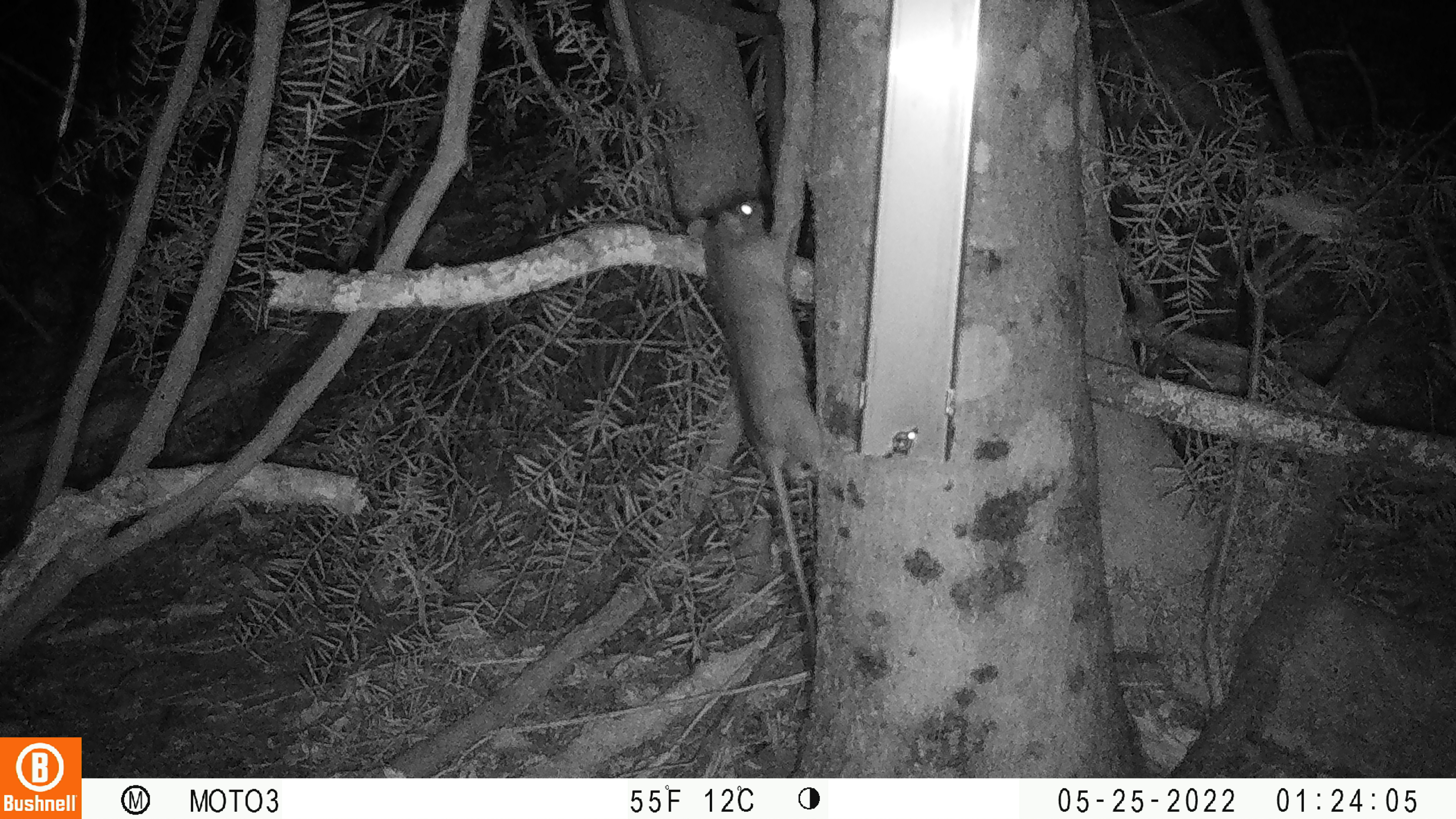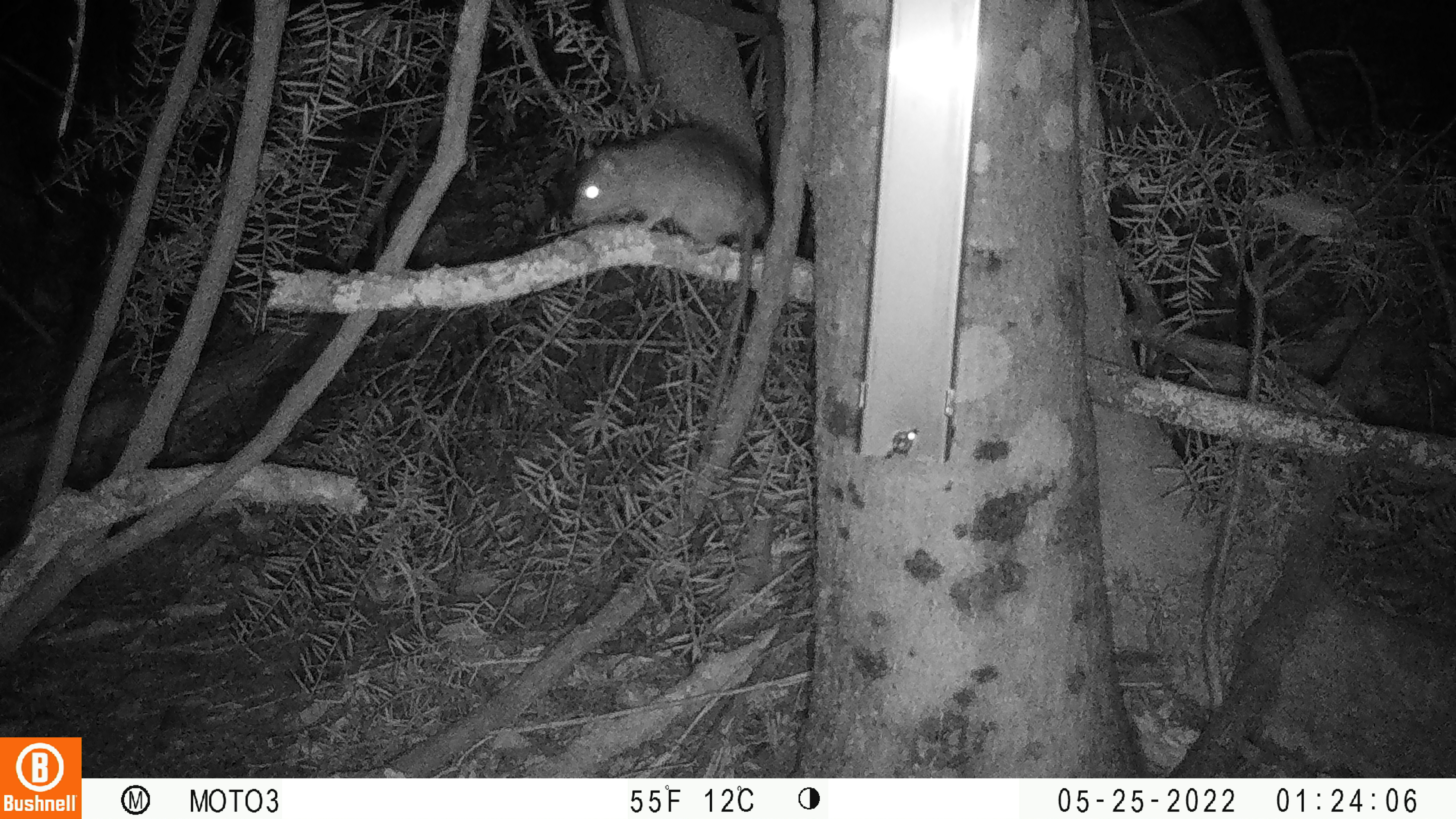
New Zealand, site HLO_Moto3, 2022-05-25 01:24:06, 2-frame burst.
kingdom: Animalia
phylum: Chordata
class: Mammalia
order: Rodentia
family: Muridae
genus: Rattus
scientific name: Rattus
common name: rat